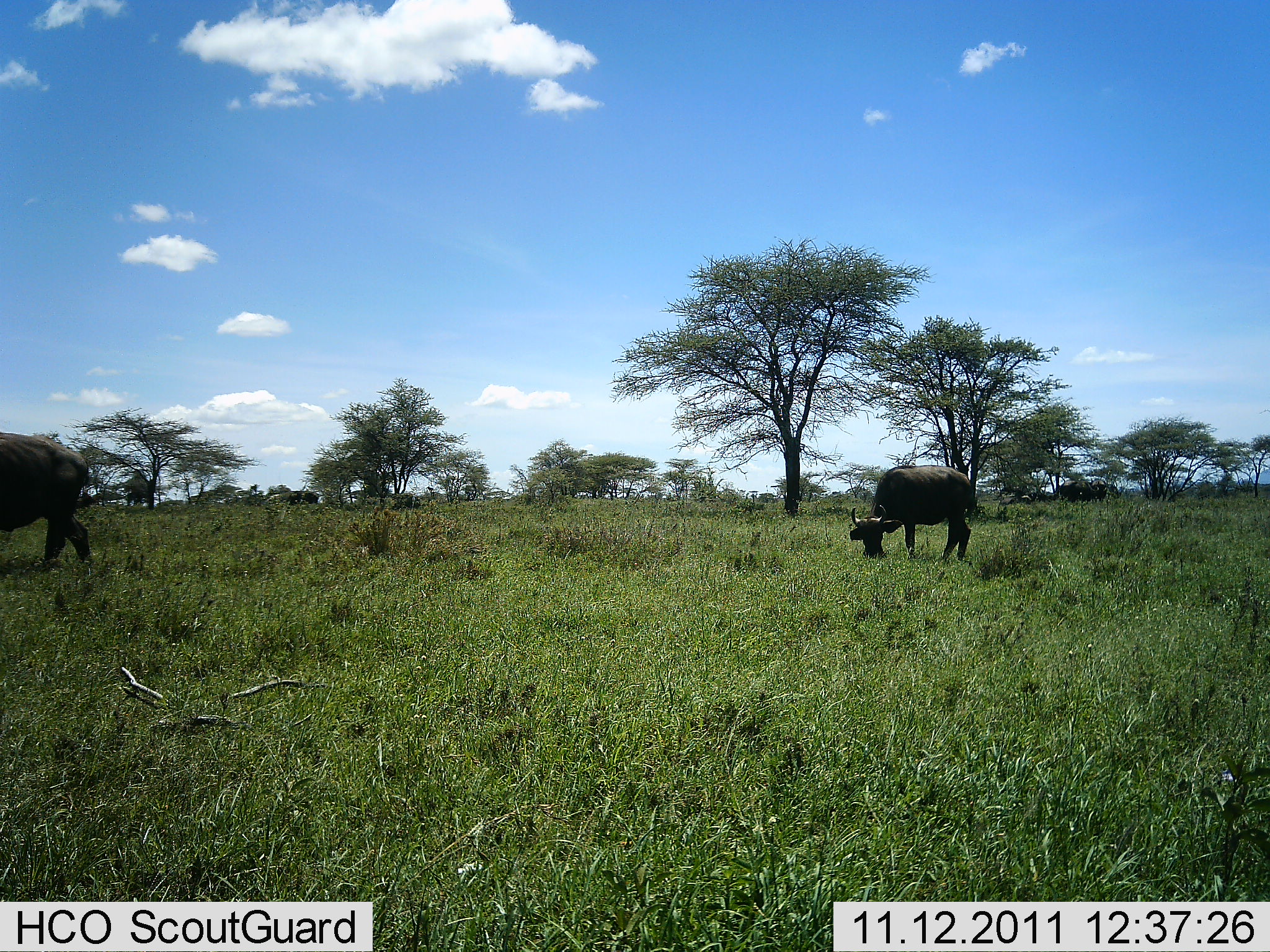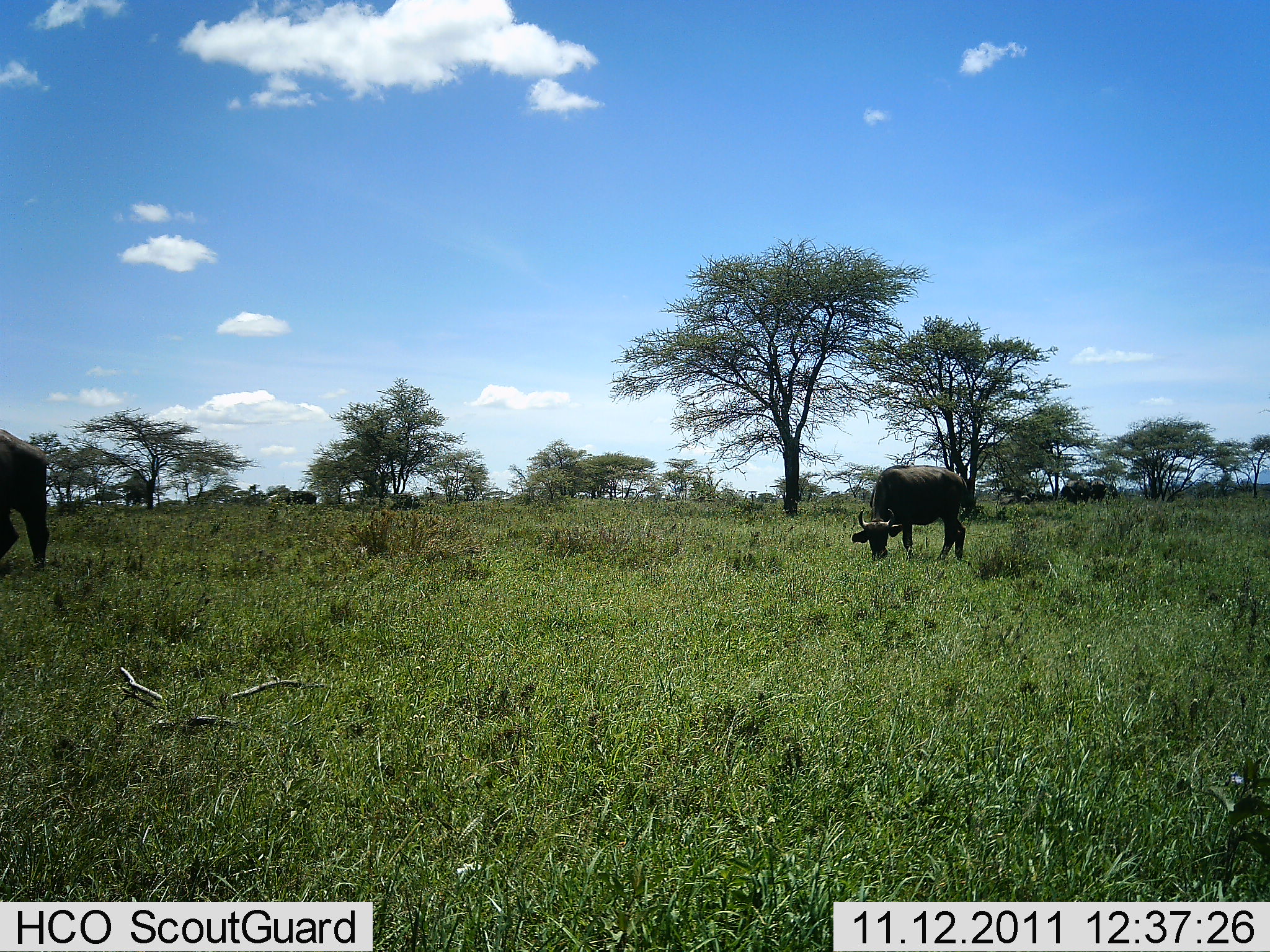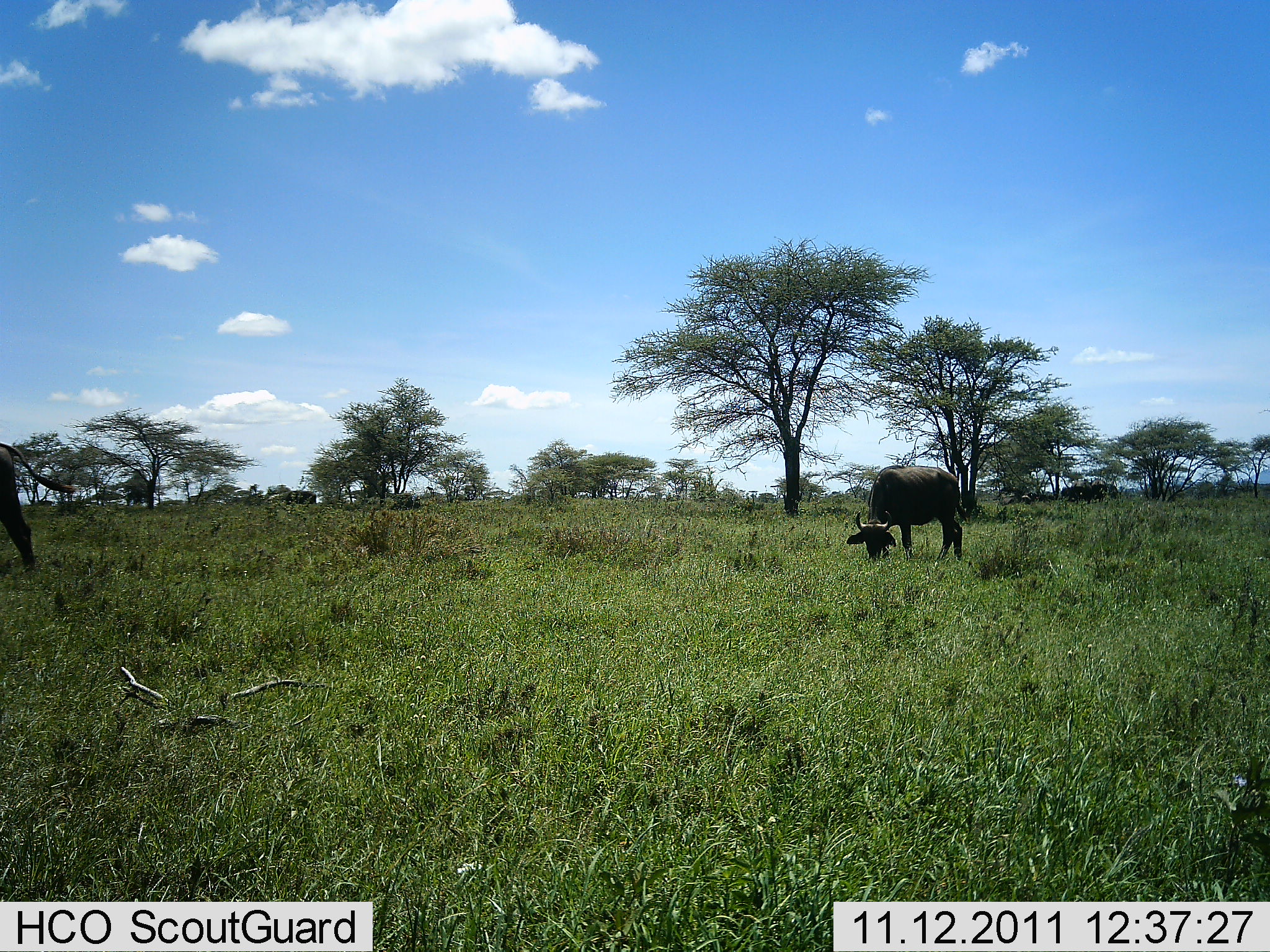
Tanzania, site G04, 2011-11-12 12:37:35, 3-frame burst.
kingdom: Animalia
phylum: Chordata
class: Mammalia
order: Artiodactyla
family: Bovidae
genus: Connochaetes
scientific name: Connochaetes taurinus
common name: blue wildebeest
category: wildebeest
Wildebeest (blue wildebeest) (Connochaetes taurinus), count 2. Behavior (volunteer vote fractions): standing 20%, resting 0%, moving 27%, interacting 0%. Young present (vote fraction): 0%. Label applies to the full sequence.